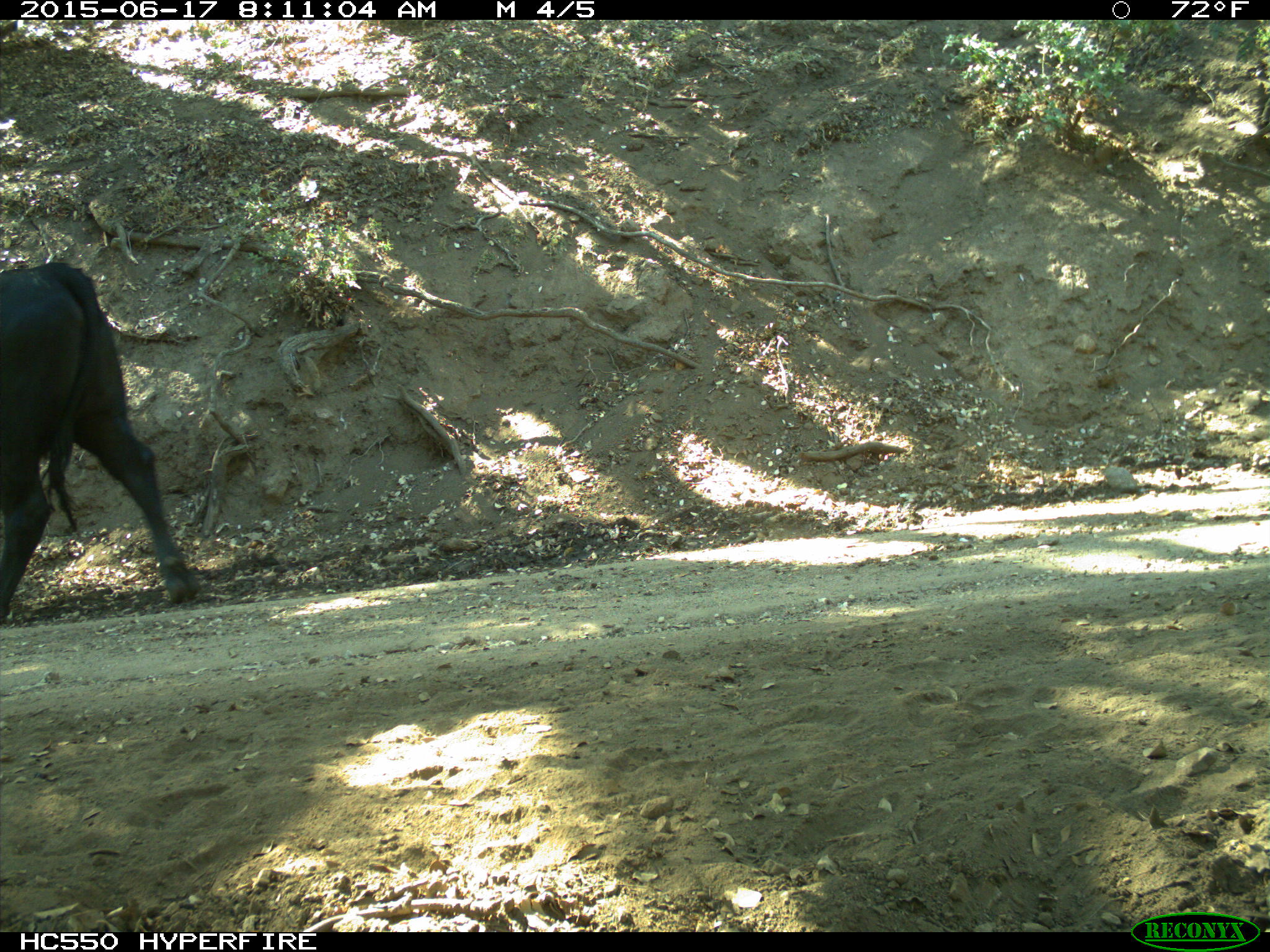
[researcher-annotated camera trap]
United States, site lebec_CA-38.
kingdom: Animalia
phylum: Chordata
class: Mammalia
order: Artiodactyla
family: Bovidae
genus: Bos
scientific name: Bos taurus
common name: domestic cow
Bos taurus (domestic cow).